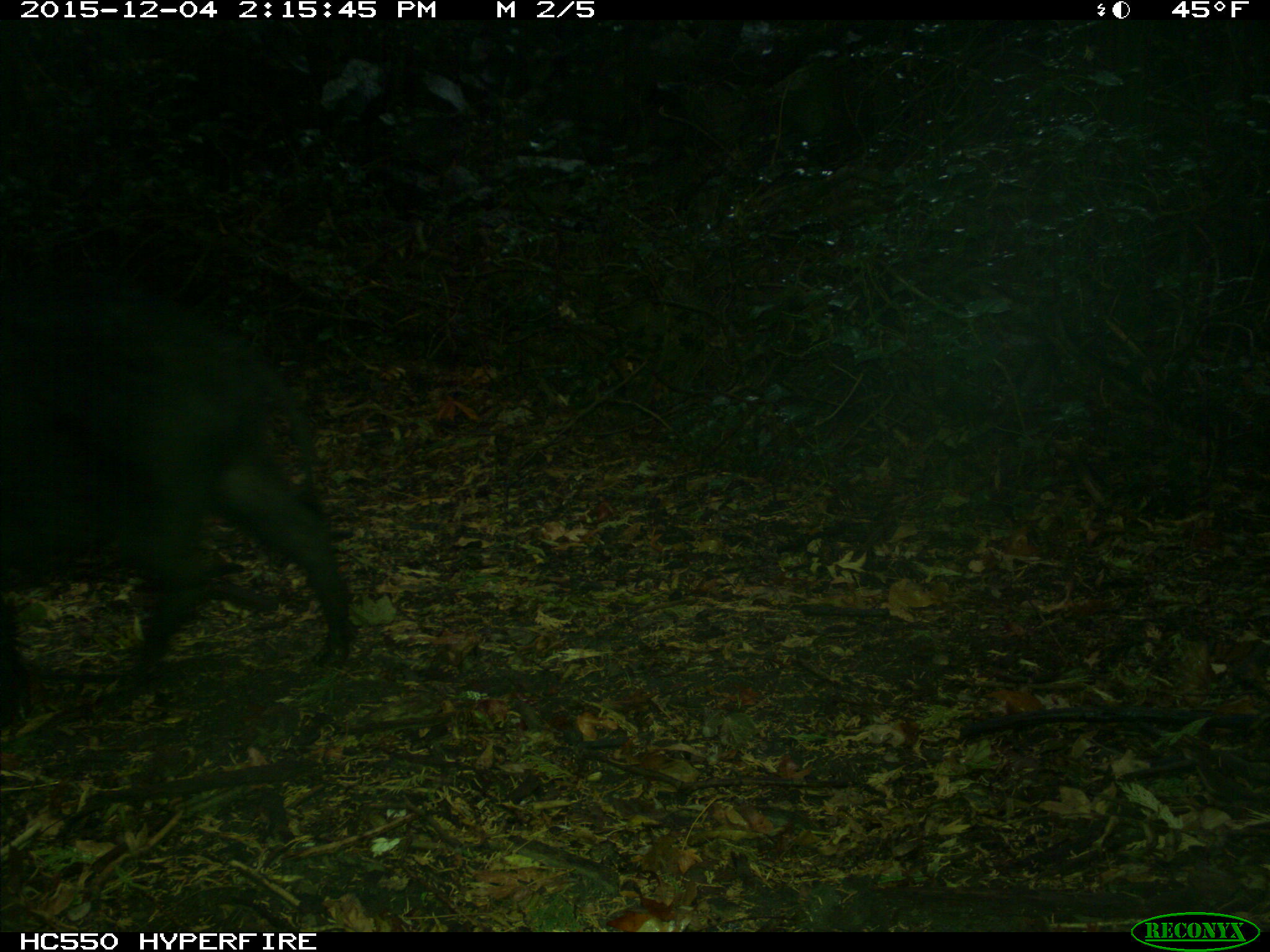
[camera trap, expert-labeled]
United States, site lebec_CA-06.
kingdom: Animalia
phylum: Chordata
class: Mammalia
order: Artiodactyla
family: Suidae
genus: Sus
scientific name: Sus scrofa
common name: wild boar